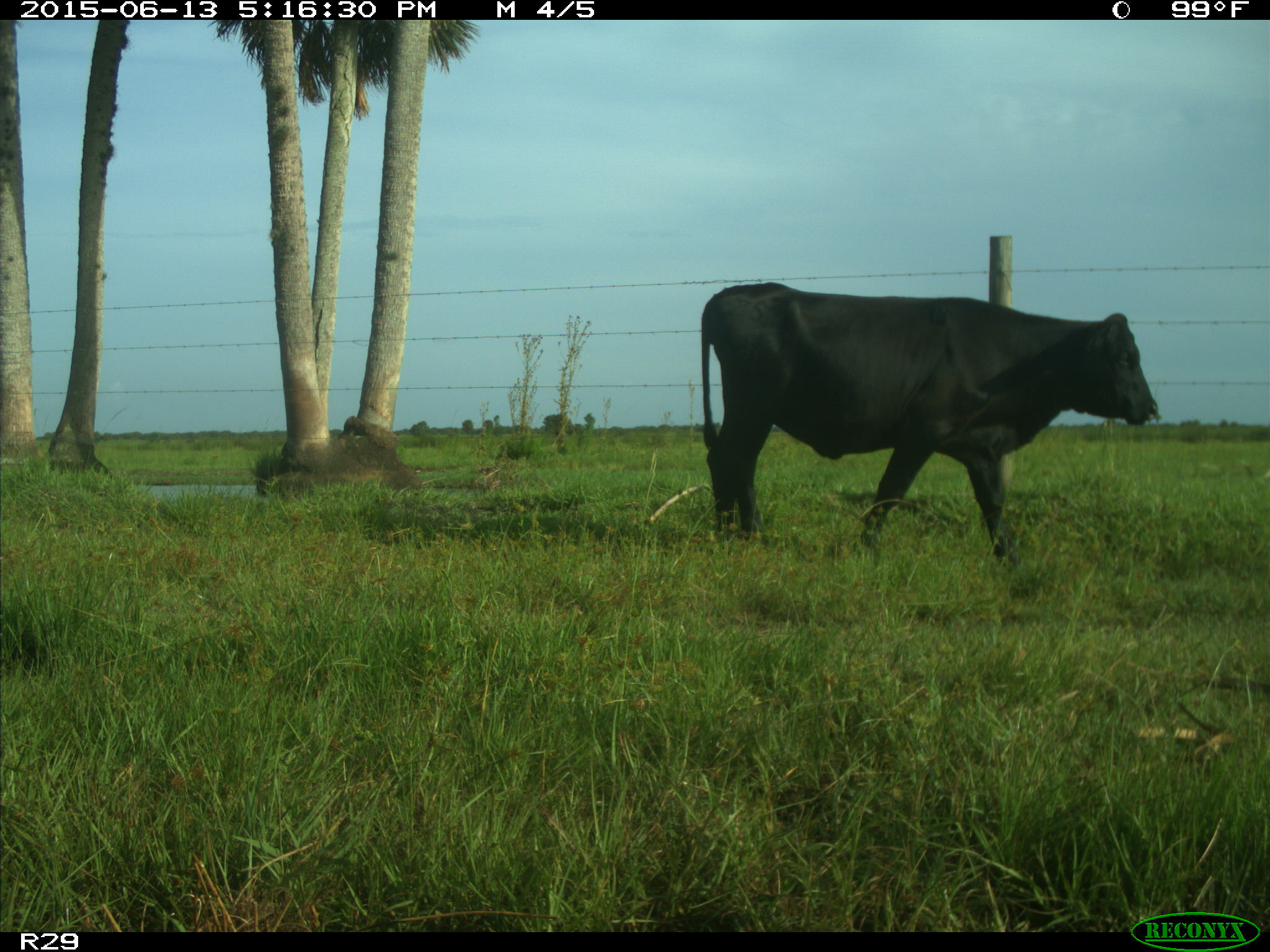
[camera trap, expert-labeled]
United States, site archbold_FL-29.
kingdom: Animalia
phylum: Chordata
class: Mammalia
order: Artiodactyla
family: Bovidae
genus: Bos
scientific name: Bos taurus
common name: domestic cow